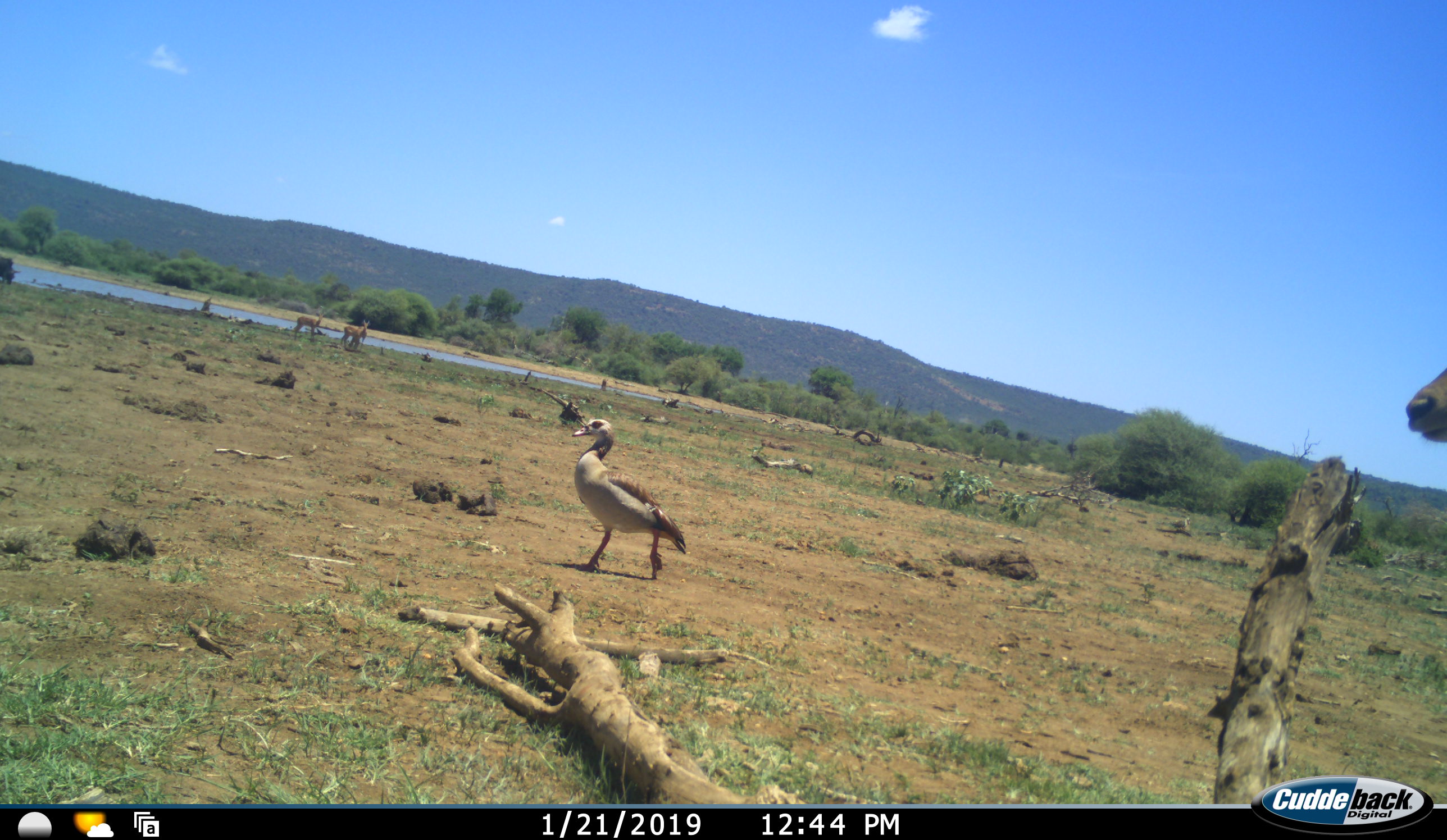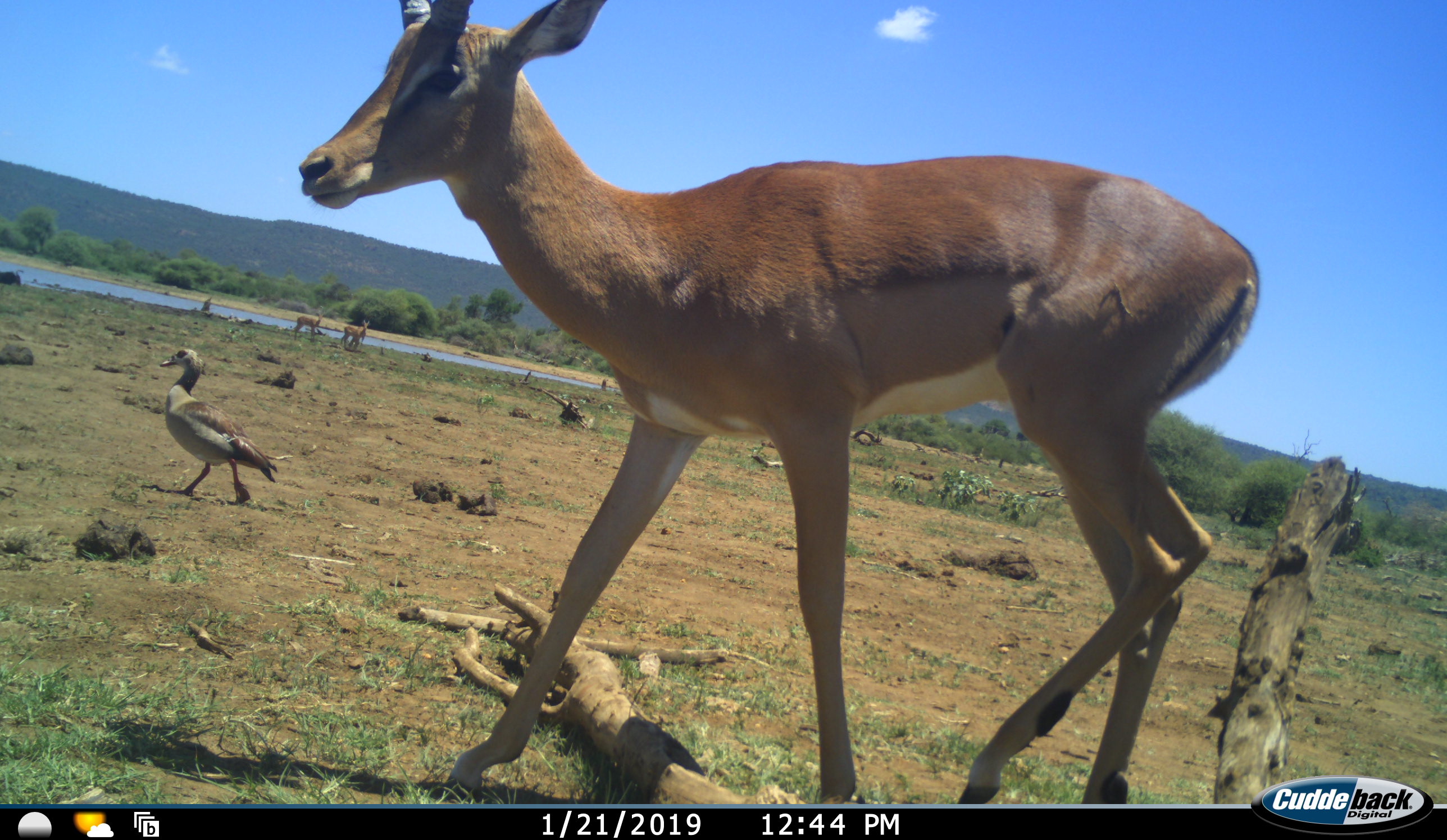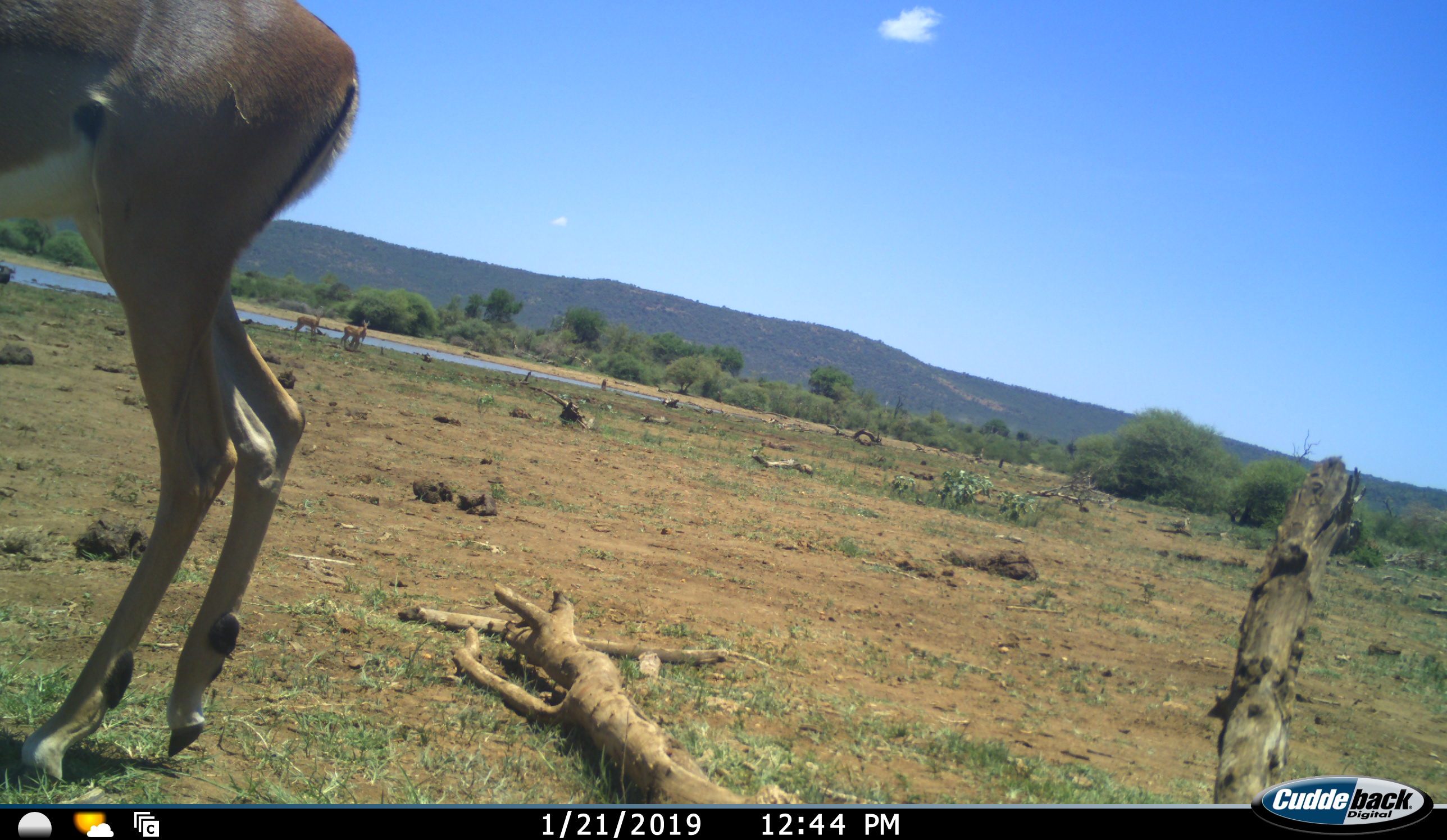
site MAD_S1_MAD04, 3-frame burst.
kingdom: Animalia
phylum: Chordata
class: Aves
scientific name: Aves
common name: bird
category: birdother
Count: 1.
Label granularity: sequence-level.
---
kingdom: Animalia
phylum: Chordata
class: Mammalia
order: Artiodactyla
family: Bovidae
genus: Aepyceros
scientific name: Aepyceros melampus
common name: impala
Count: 3.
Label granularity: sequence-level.